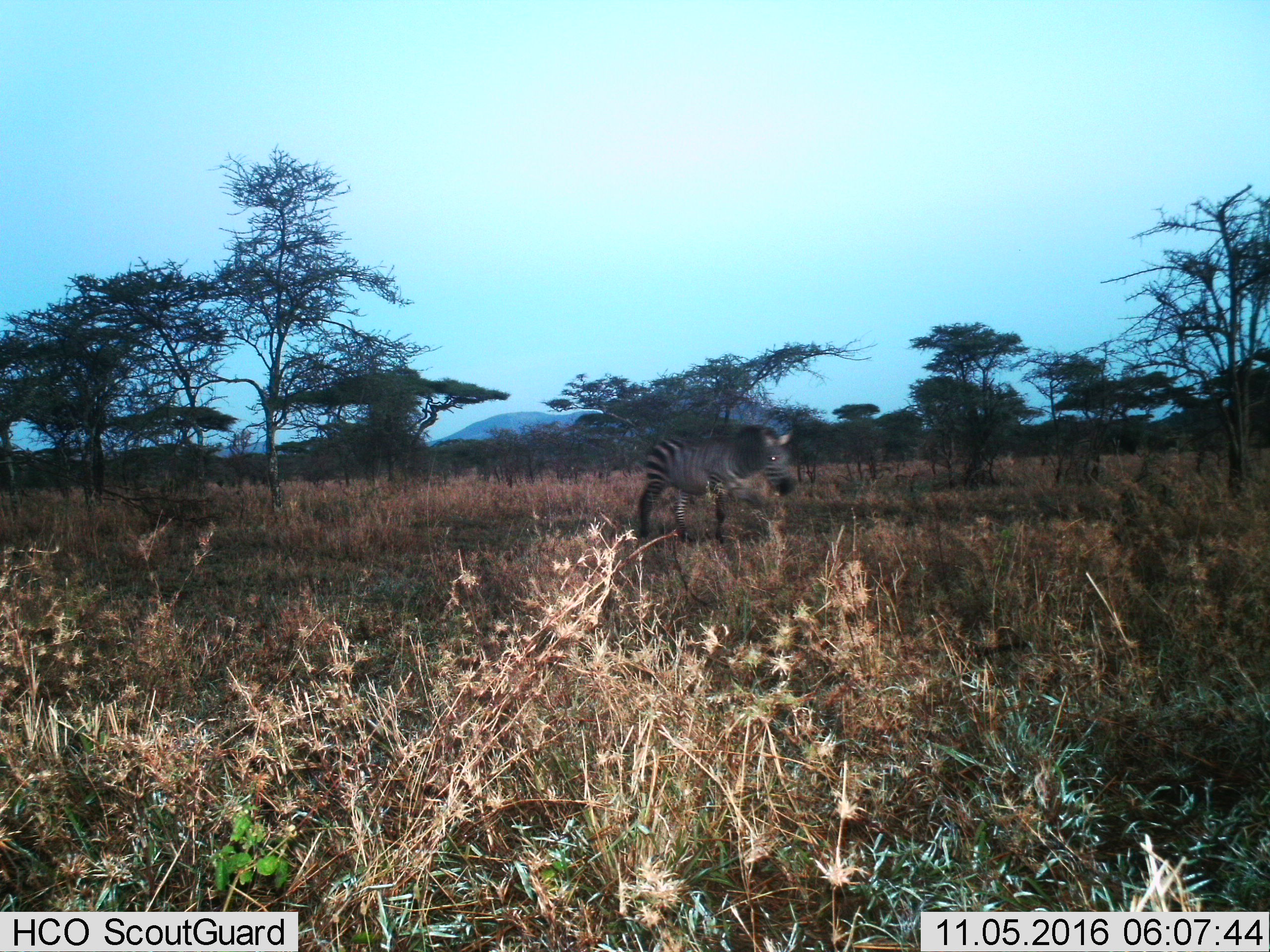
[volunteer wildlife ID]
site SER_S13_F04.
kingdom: Animalia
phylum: Chordata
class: Mammalia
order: Perissodactyla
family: Equidae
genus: Equus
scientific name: Equus quagga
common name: plains zebra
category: zebraplains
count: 1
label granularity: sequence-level